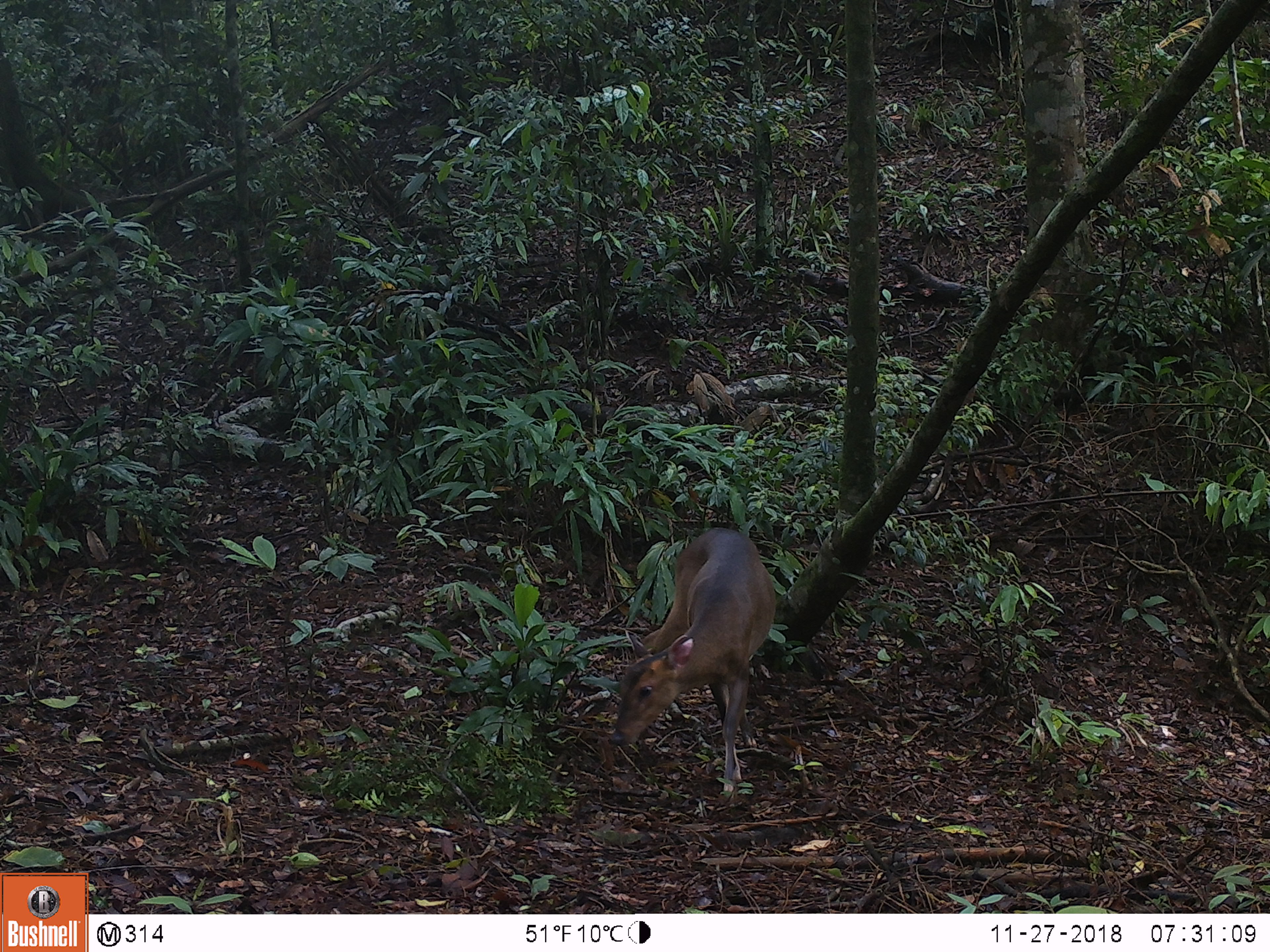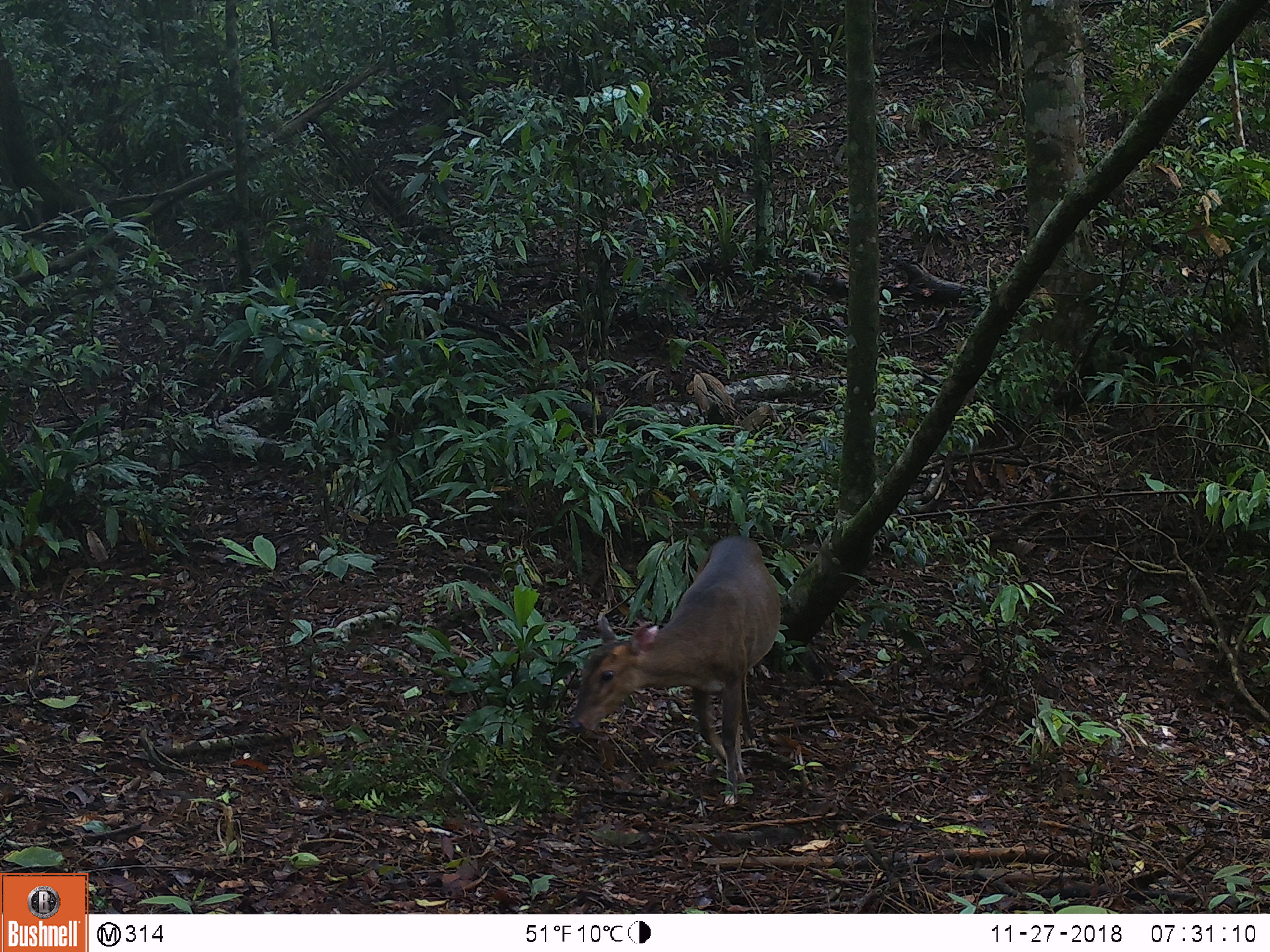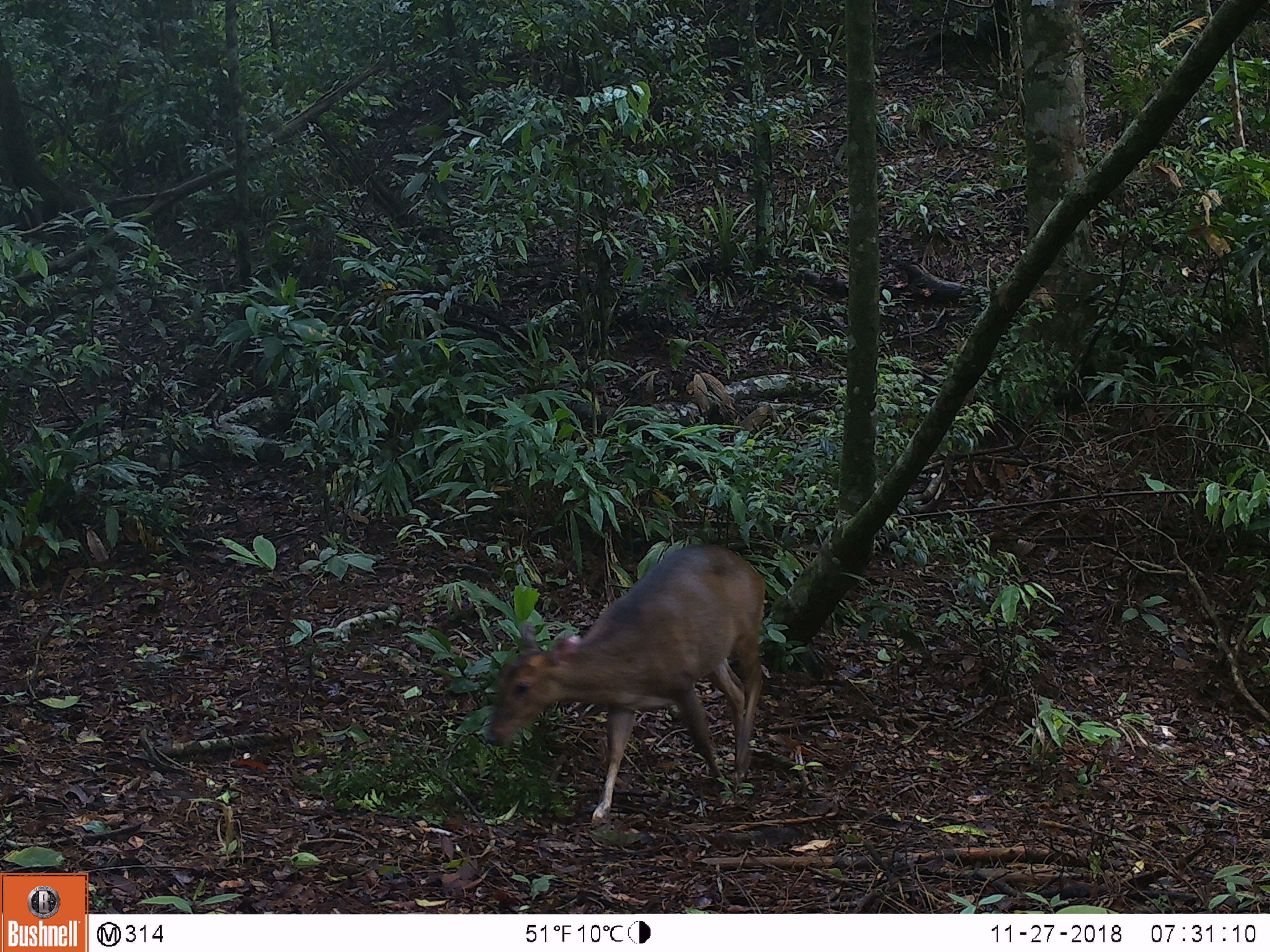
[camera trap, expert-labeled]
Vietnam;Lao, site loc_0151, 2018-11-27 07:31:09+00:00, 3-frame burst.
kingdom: Animalia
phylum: Chordata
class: Mammalia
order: Artiodactyla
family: Cervidae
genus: Muntiacus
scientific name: Muntiacus vuquangensis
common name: large-antlered muntjac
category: large antlered muntjac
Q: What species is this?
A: Large antlered muntjac (large-antlered muntjac) (Muntiacus vuquangensis).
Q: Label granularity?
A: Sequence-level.